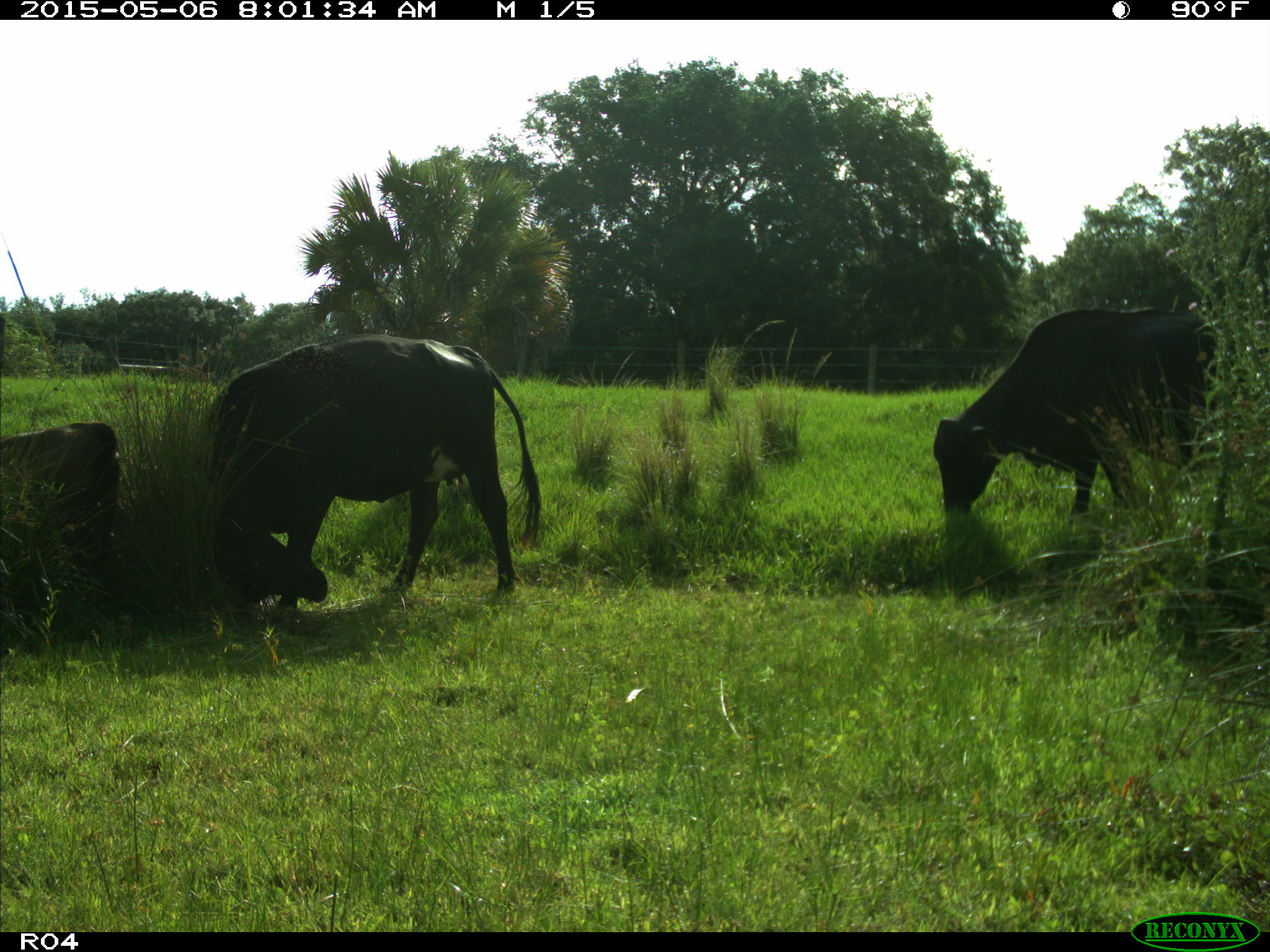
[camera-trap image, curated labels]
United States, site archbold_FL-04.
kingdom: Animalia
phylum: Chordata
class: Mammalia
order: Artiodactyla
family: Bovidae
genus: Bos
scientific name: Bos taurus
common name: domestic cow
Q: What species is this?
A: Bos taurus (domestic cow).